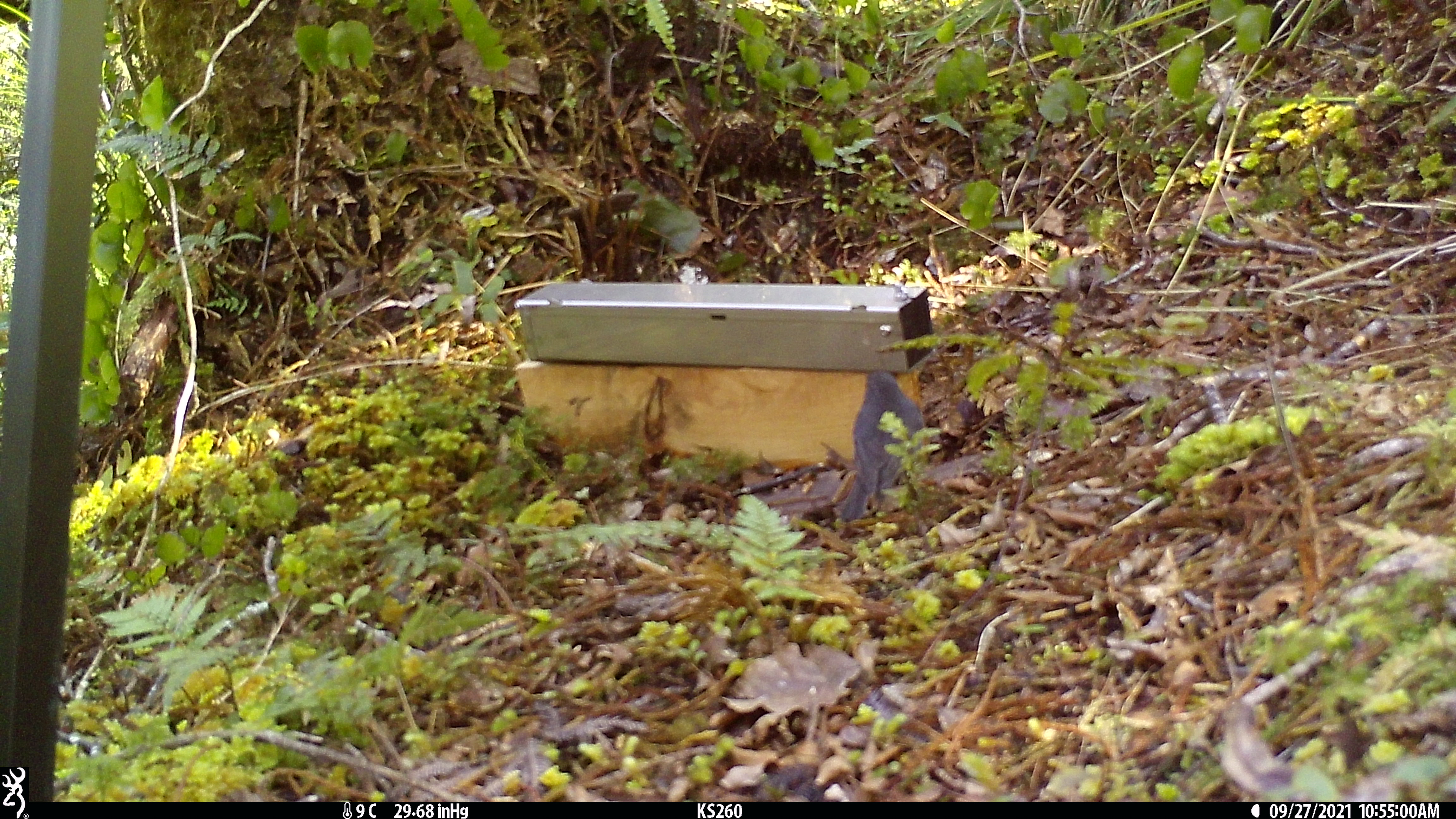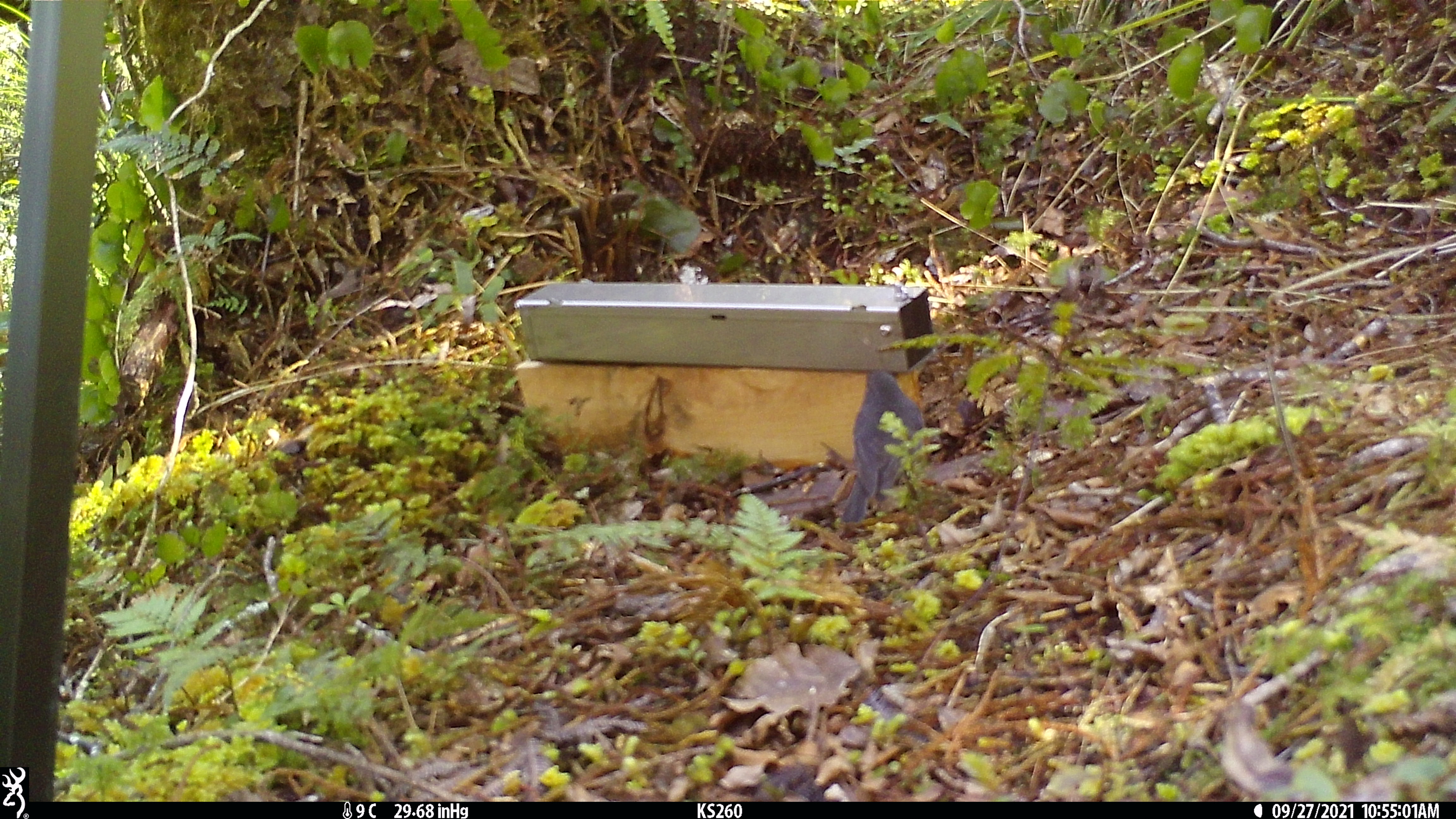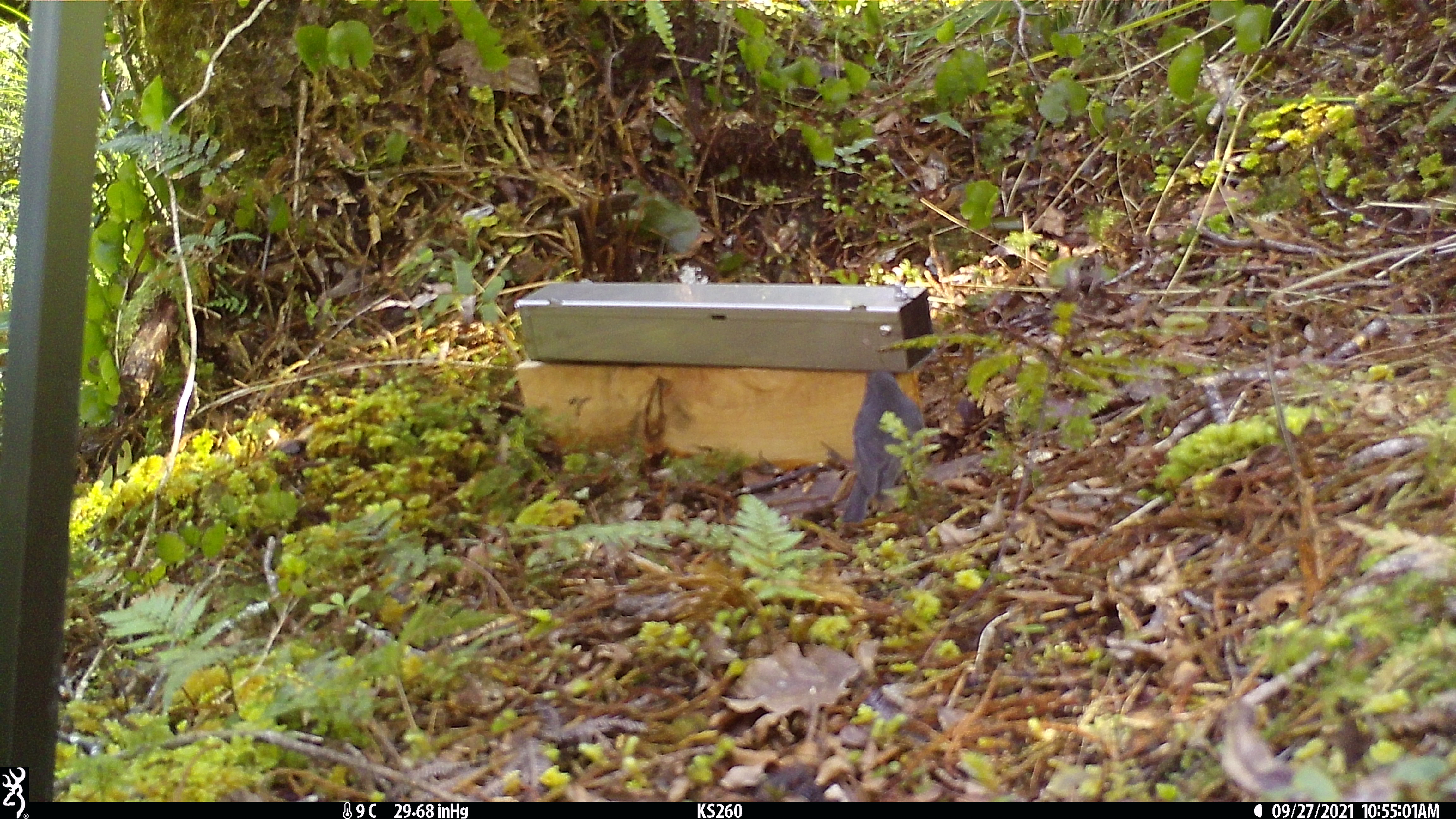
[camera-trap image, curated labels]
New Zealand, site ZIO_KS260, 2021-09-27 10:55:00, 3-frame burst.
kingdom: Animalia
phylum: Chordata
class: Mammalia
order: Carnivora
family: Mustelidae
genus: Mustela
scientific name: Mustela erminea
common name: stoat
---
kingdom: Animalia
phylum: Chordata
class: Aves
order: Passeriformes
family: Petroicidae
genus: Petroica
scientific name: Petroica australis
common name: new zealand robin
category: robin